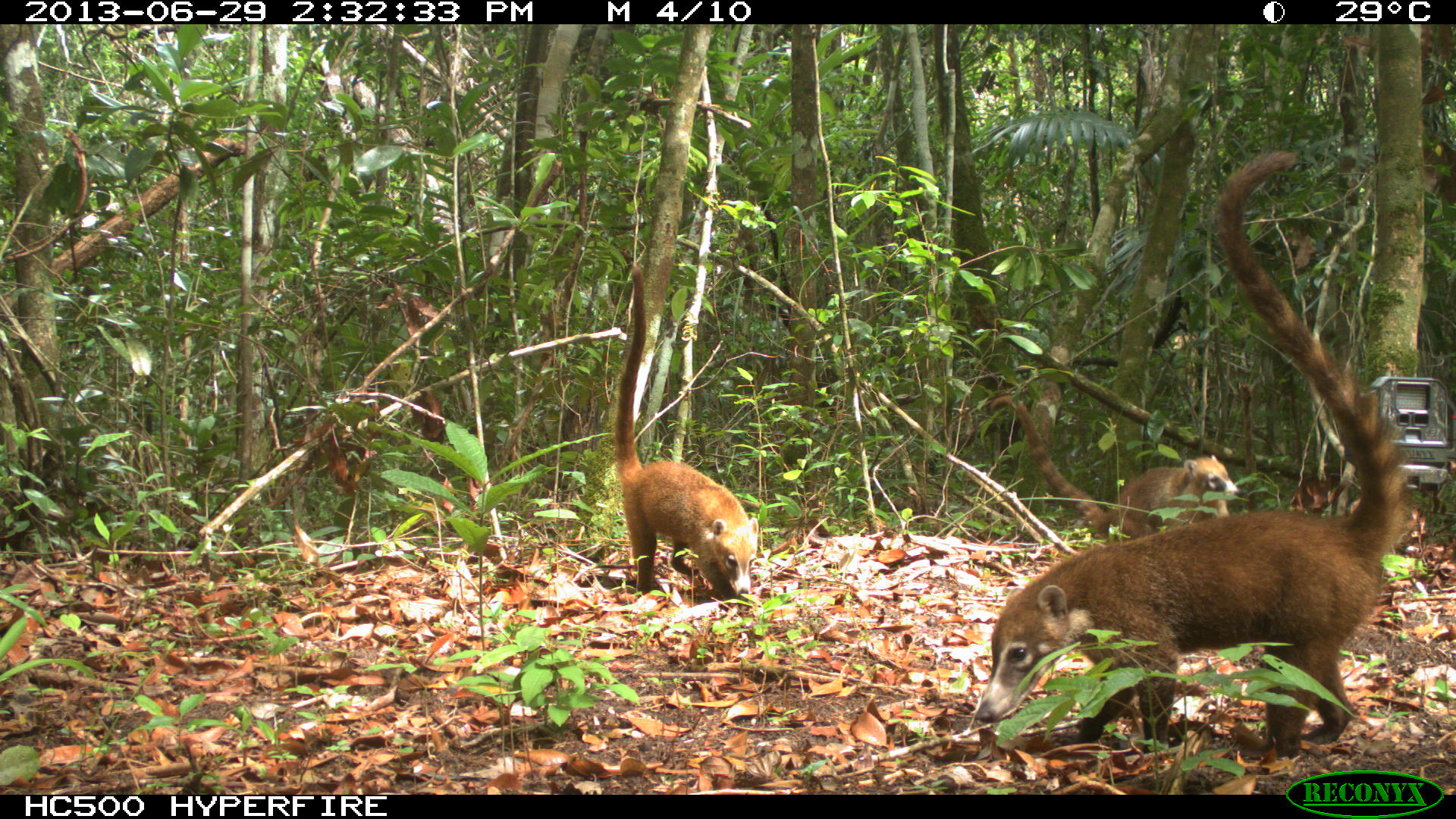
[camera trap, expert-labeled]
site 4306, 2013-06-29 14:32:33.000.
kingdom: Animalia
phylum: Chordata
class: Mammalia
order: Carnivora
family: Procyonidae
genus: Nasua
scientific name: Nasua narica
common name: white-nosed coati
Nasua narica (white-nosed coati), count 4.